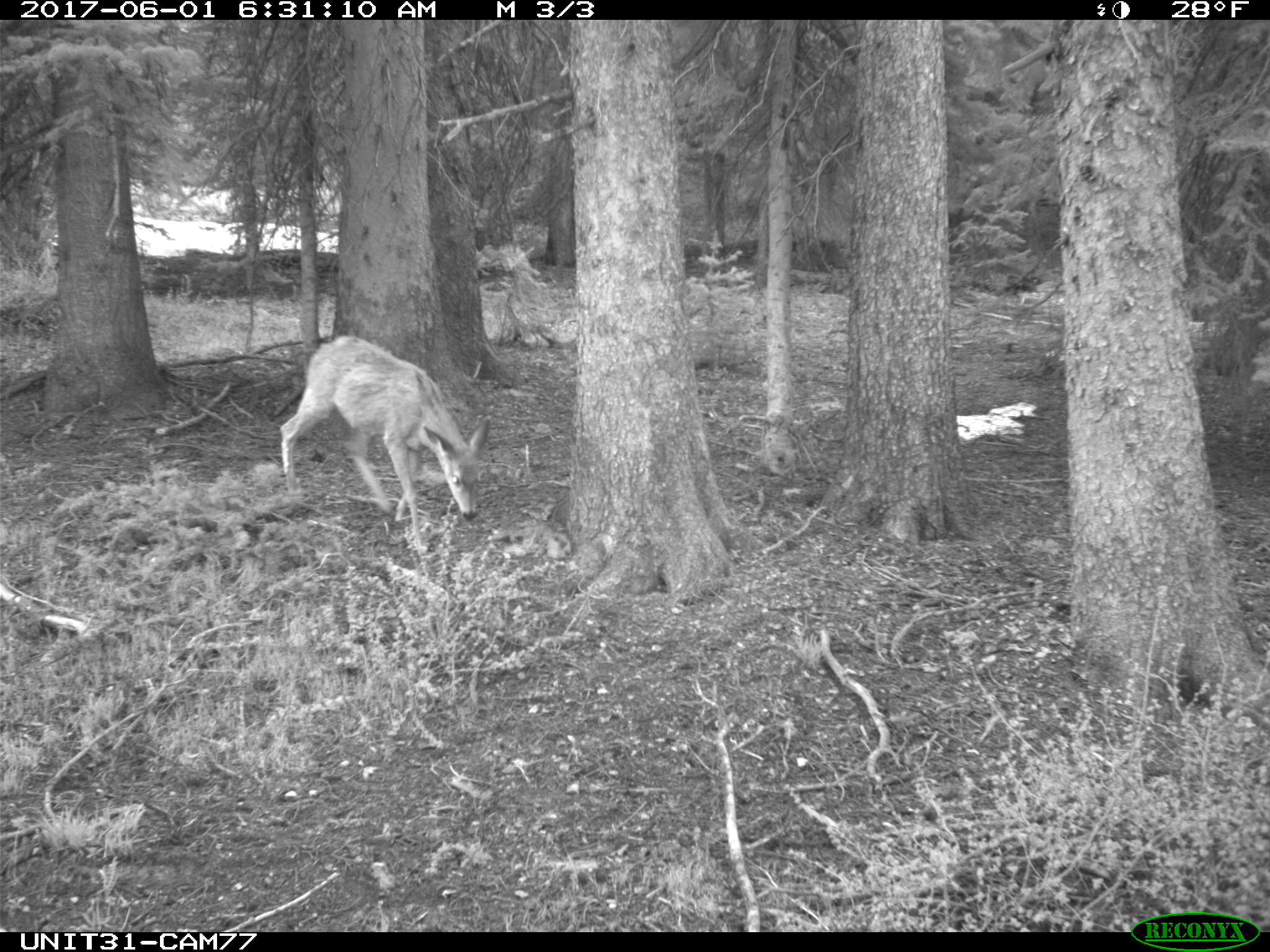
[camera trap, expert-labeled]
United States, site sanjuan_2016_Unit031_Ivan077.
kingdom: Animalia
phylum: Chordata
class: Mammalia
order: Artiodactyla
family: Cervidae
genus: Odocoileus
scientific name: Odocoileus hemionus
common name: mule deer